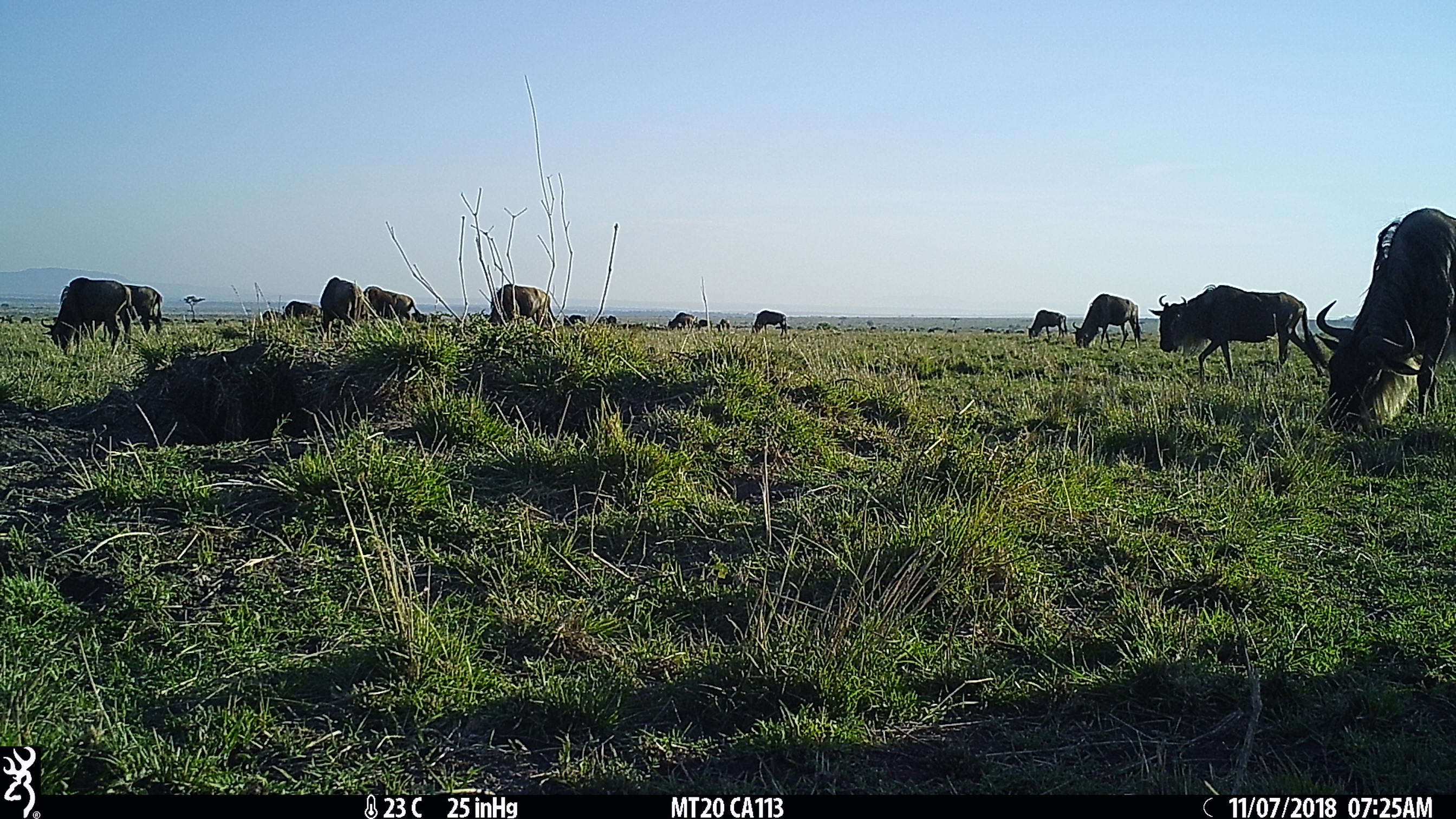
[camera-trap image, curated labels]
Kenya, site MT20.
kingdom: Animalia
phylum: Chordata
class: Mammalia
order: Artiodactyla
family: Bovidae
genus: Connochaetes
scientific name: Connochaetes taurinus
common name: blue wildebeest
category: wildebeest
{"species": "wildebeest (blue wildebeest) (Connochaetes taurinus)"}